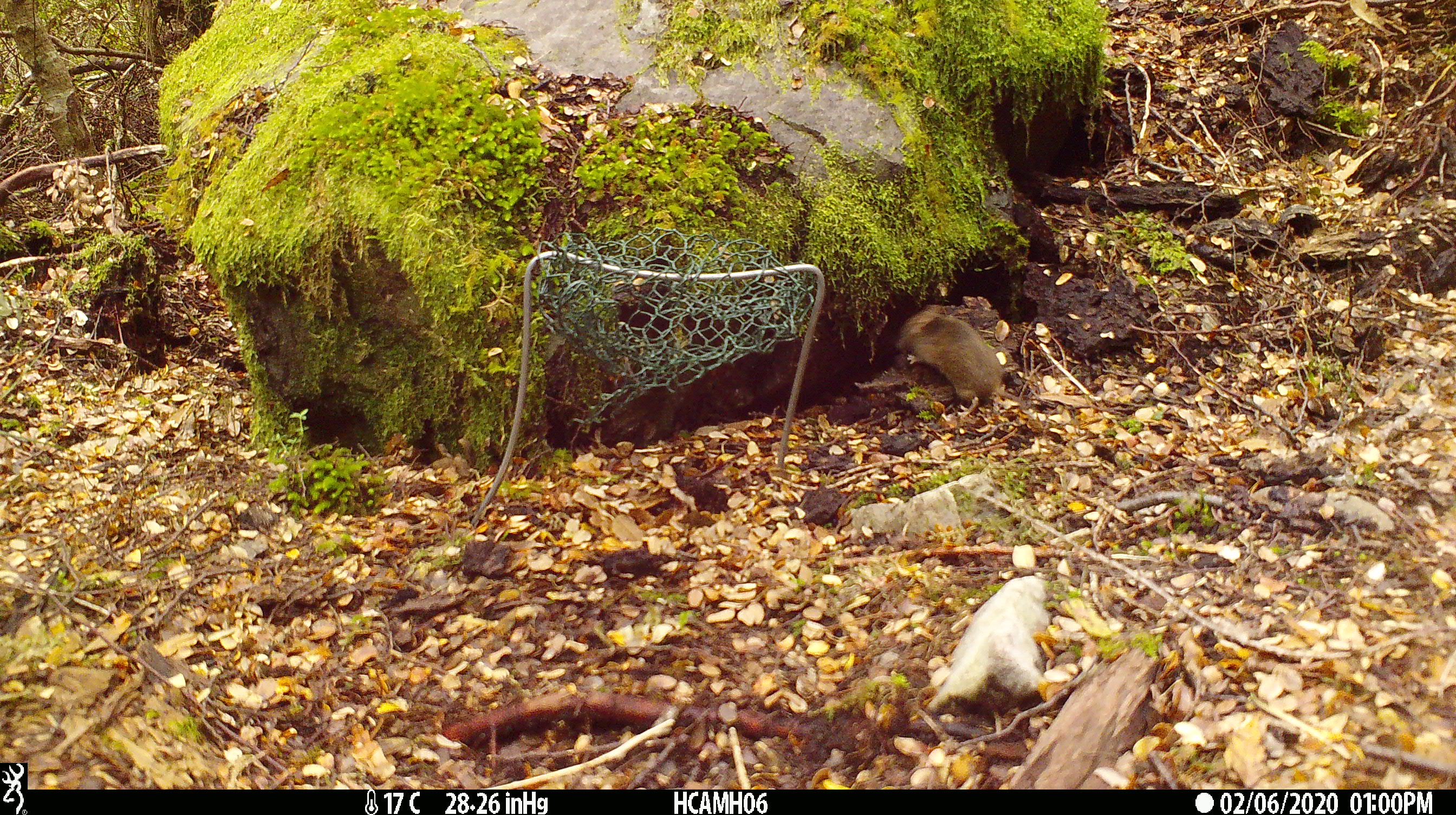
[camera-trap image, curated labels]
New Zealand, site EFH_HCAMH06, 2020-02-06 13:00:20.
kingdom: Animalia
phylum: Chordata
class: Mammalia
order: Rodentia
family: Muridae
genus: Mus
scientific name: Mus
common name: mouse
Mouse (Mus).